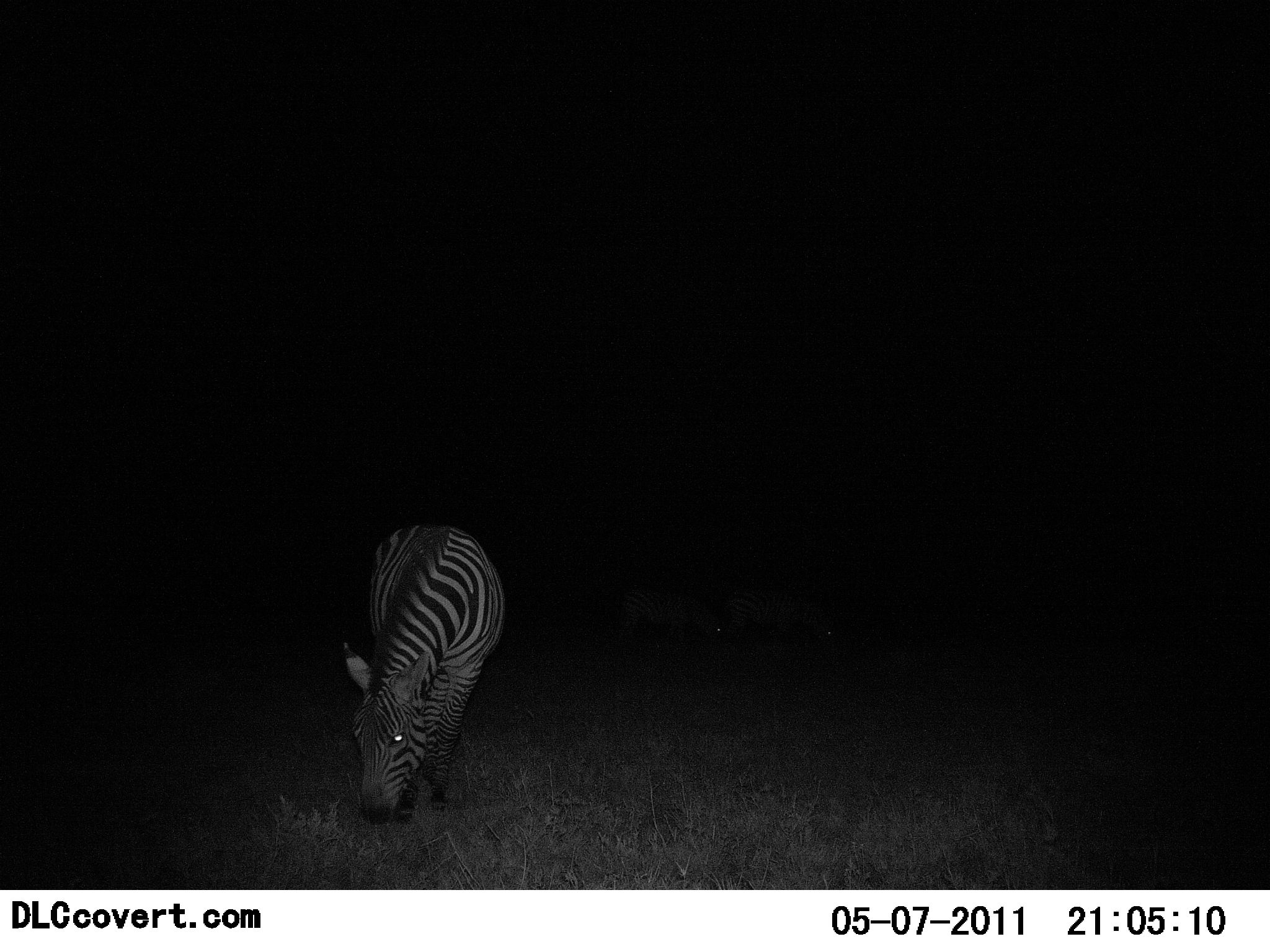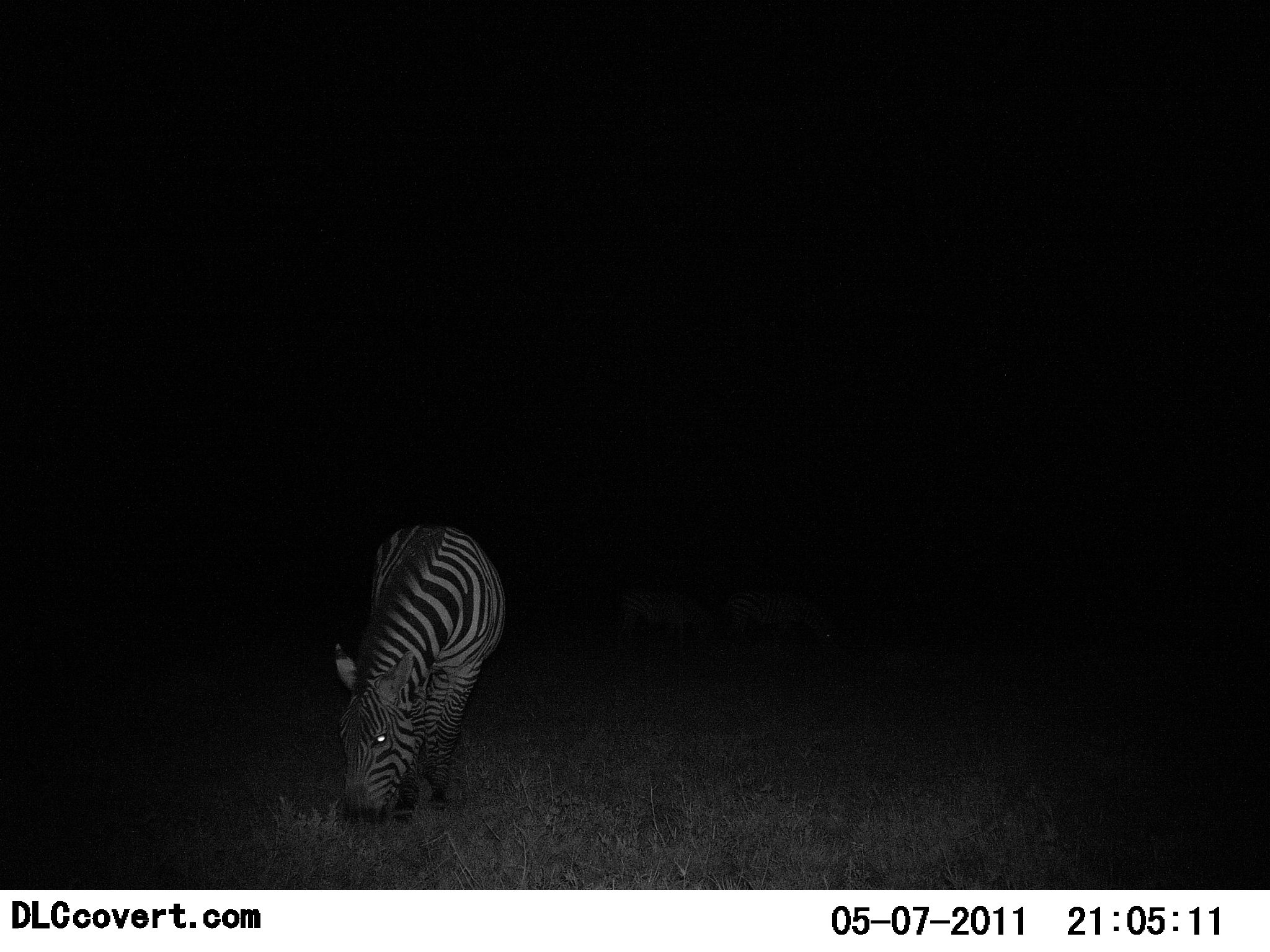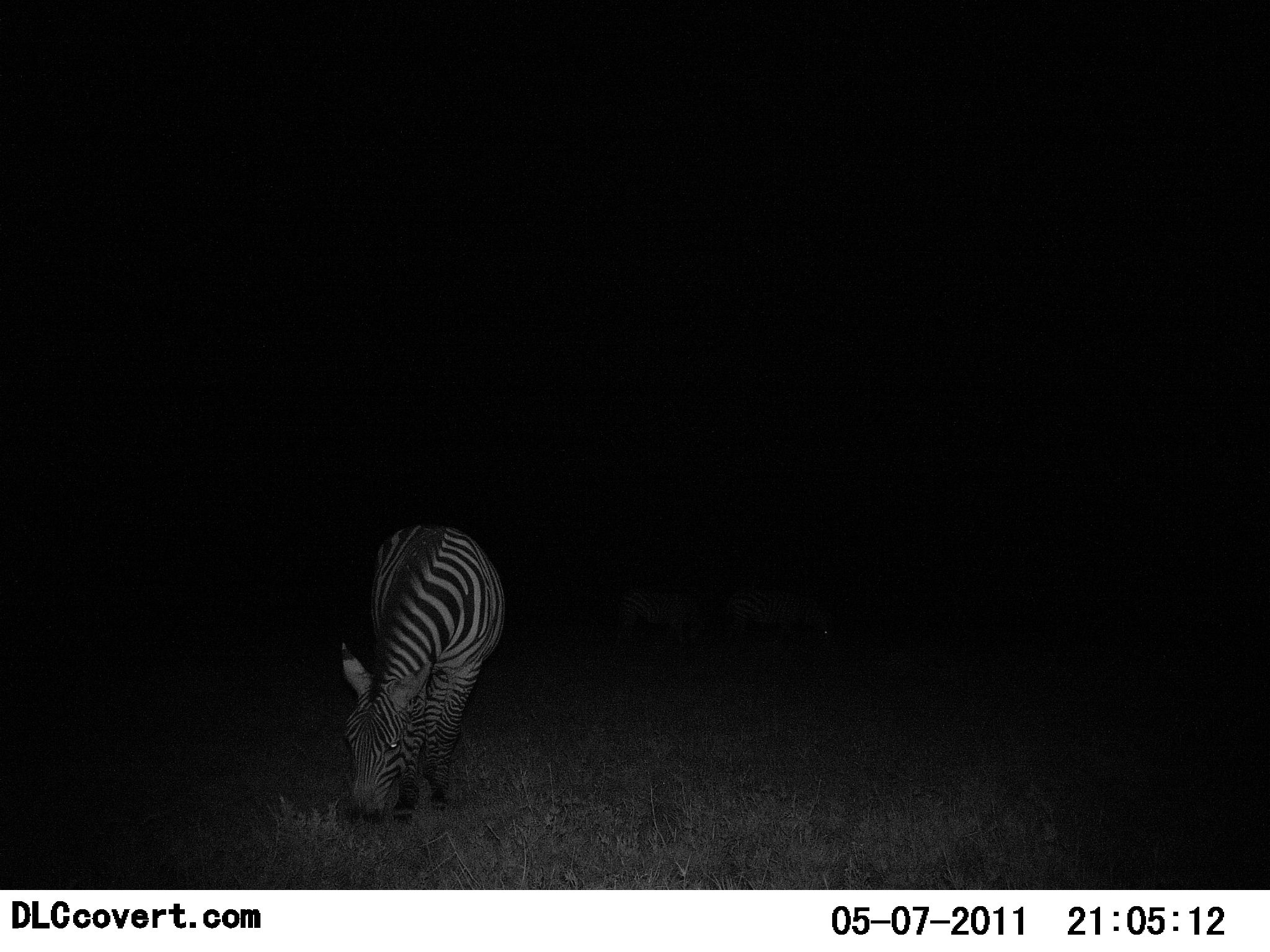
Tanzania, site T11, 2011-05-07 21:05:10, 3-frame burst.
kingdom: Animalia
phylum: Chordata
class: Mammalia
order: Perissodactyla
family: Equidae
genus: Equus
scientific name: Equus quagga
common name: plains zebra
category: zebra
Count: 1.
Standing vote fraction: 18%.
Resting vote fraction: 0%.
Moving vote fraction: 0%.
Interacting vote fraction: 0%.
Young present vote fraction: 0%.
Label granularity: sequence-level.